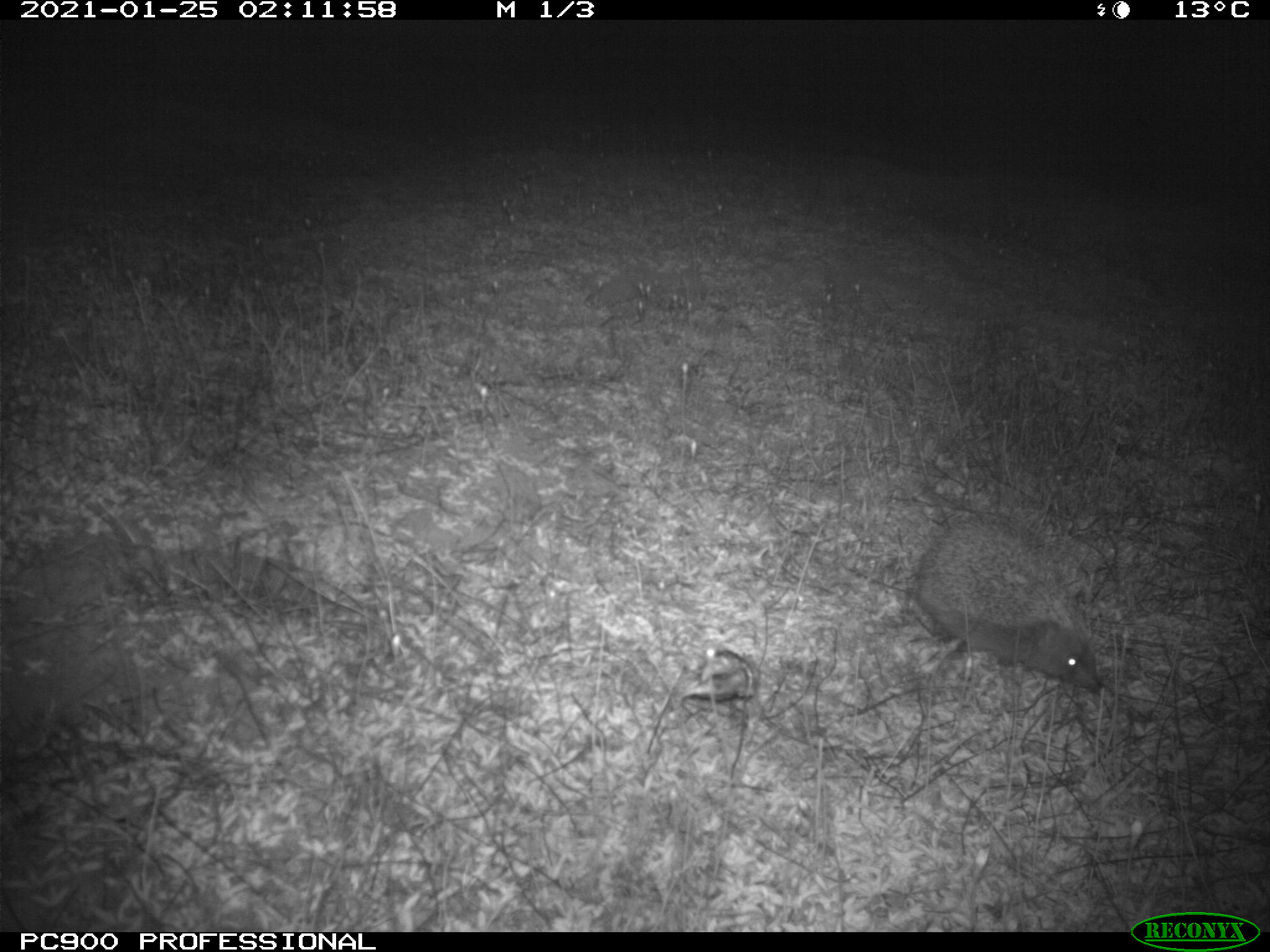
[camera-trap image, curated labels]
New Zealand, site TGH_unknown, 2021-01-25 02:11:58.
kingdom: Animalia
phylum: Chordata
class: Mammalia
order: Eulipotyphla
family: Erinaceidae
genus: Erinaceus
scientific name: Erinaceus europaeus europaeus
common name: european hedgehog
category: hedgehog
Hedgehog (european hedgehog) (Erinaceus europaeus europaeus).